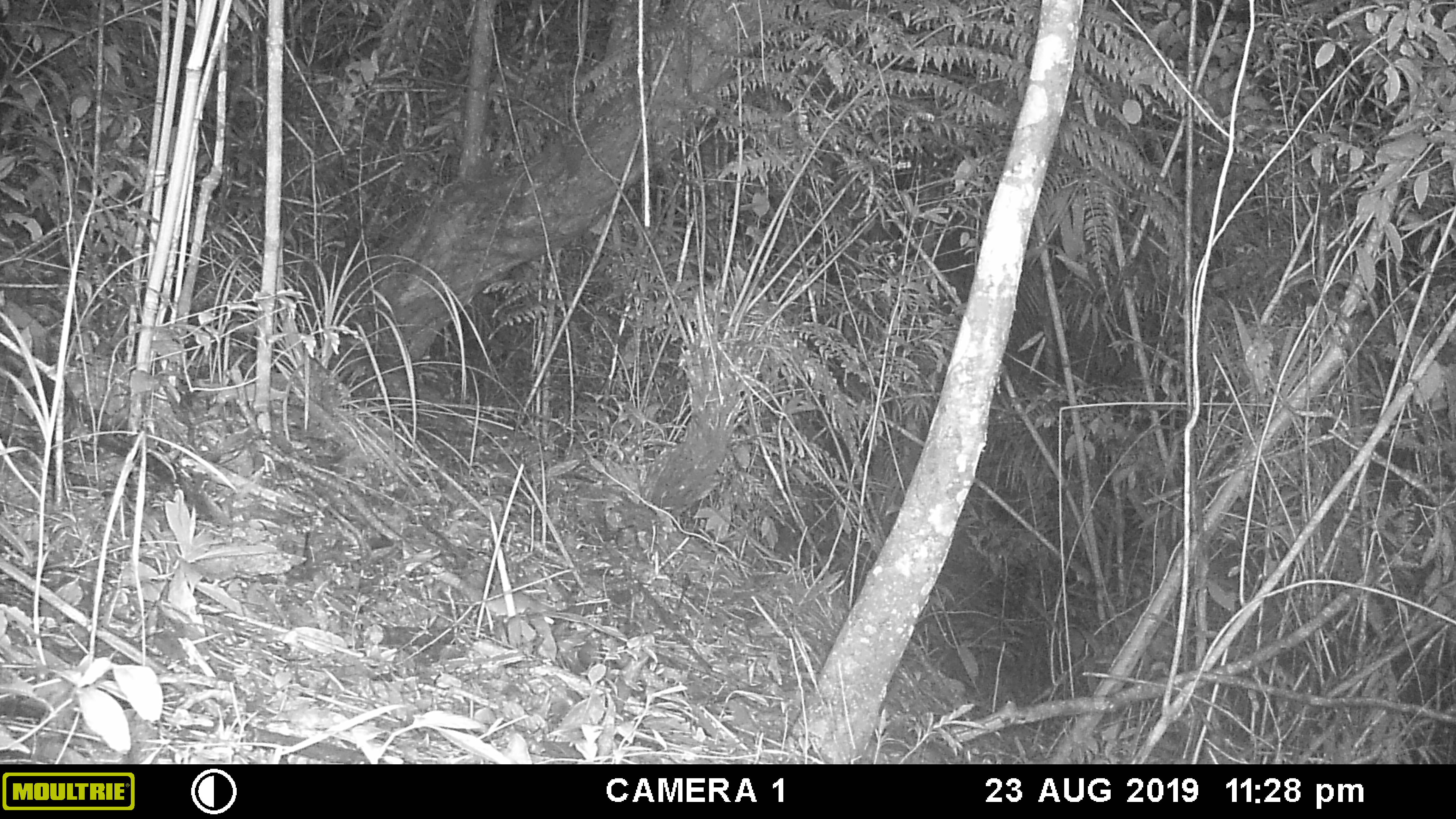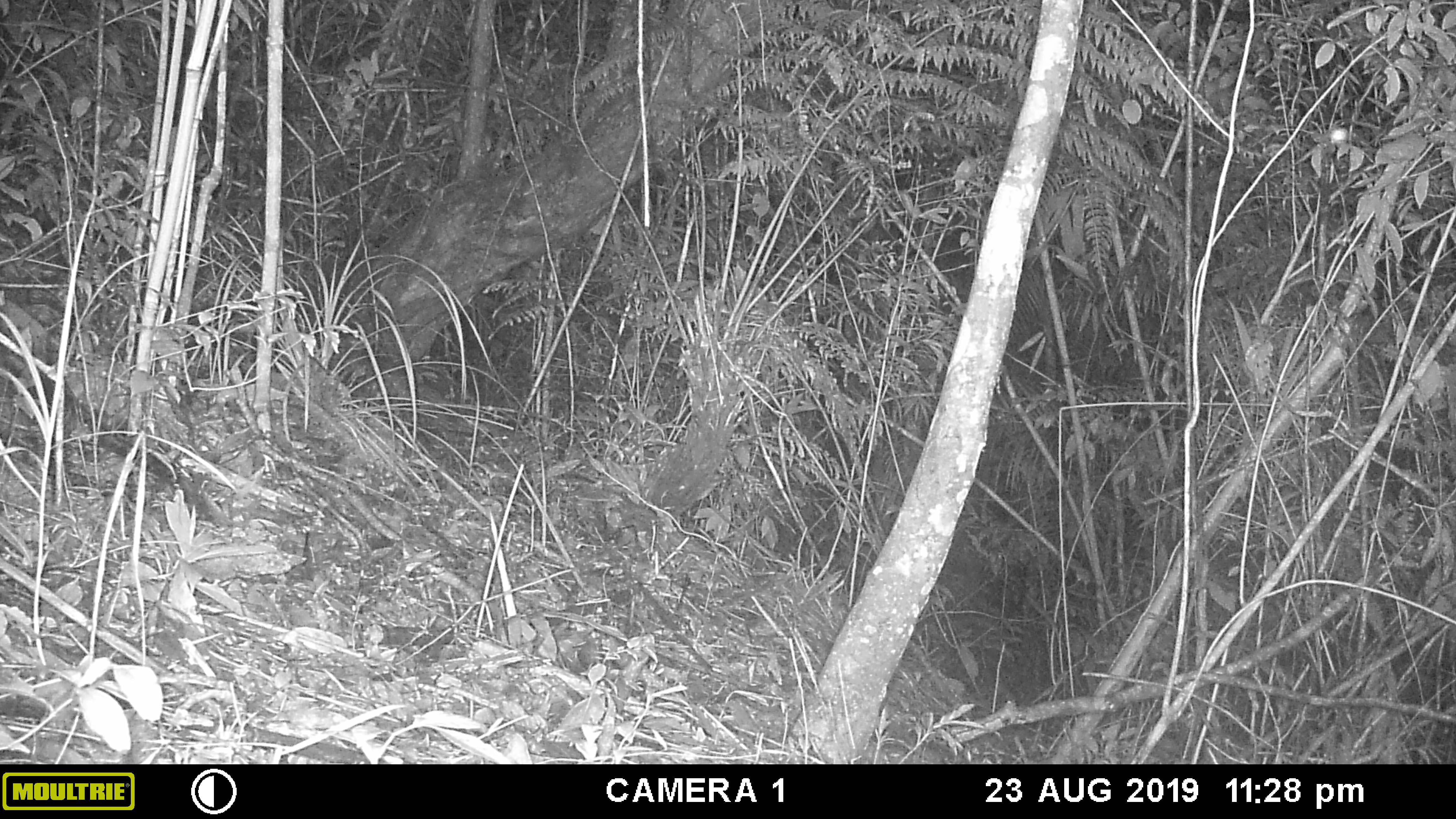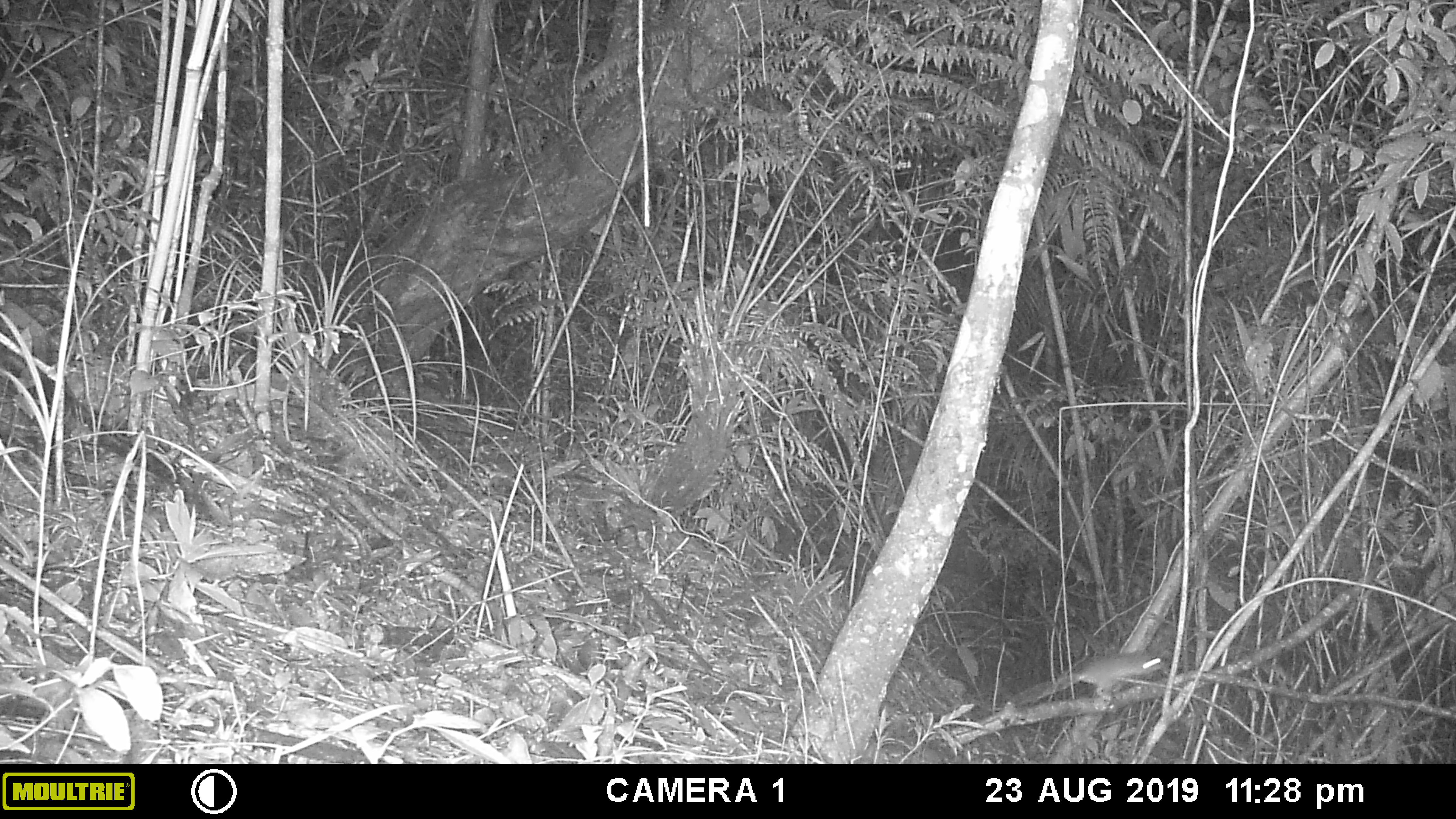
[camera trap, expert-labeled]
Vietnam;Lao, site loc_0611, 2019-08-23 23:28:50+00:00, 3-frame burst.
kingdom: Animalia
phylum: Chordata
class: Mammalia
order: Rodentia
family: Muridae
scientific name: Muridae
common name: old-world mice and rats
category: unidentified murid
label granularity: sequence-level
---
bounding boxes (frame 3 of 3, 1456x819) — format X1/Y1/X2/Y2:
unidentified murid: 1002/651/1162/708